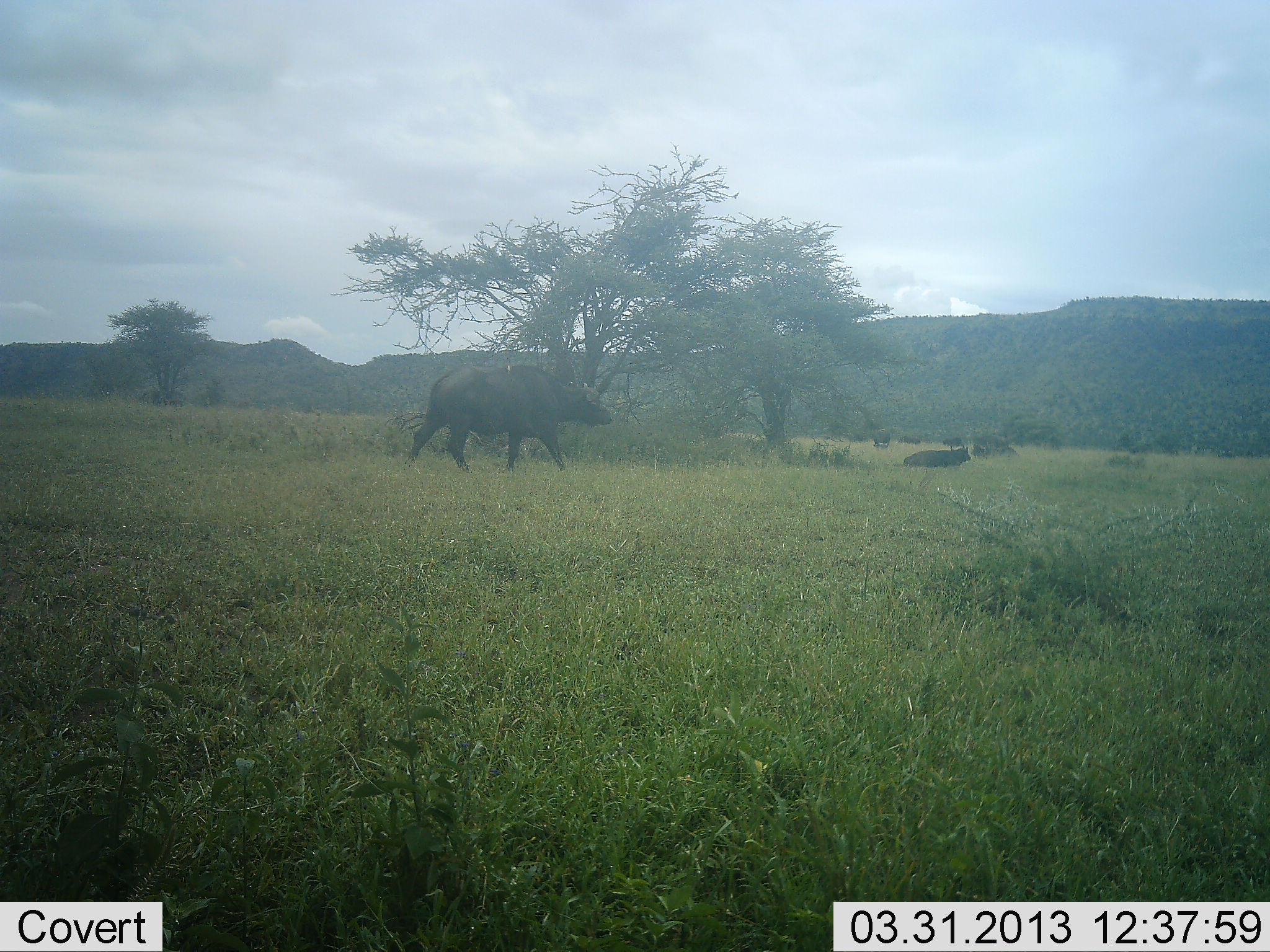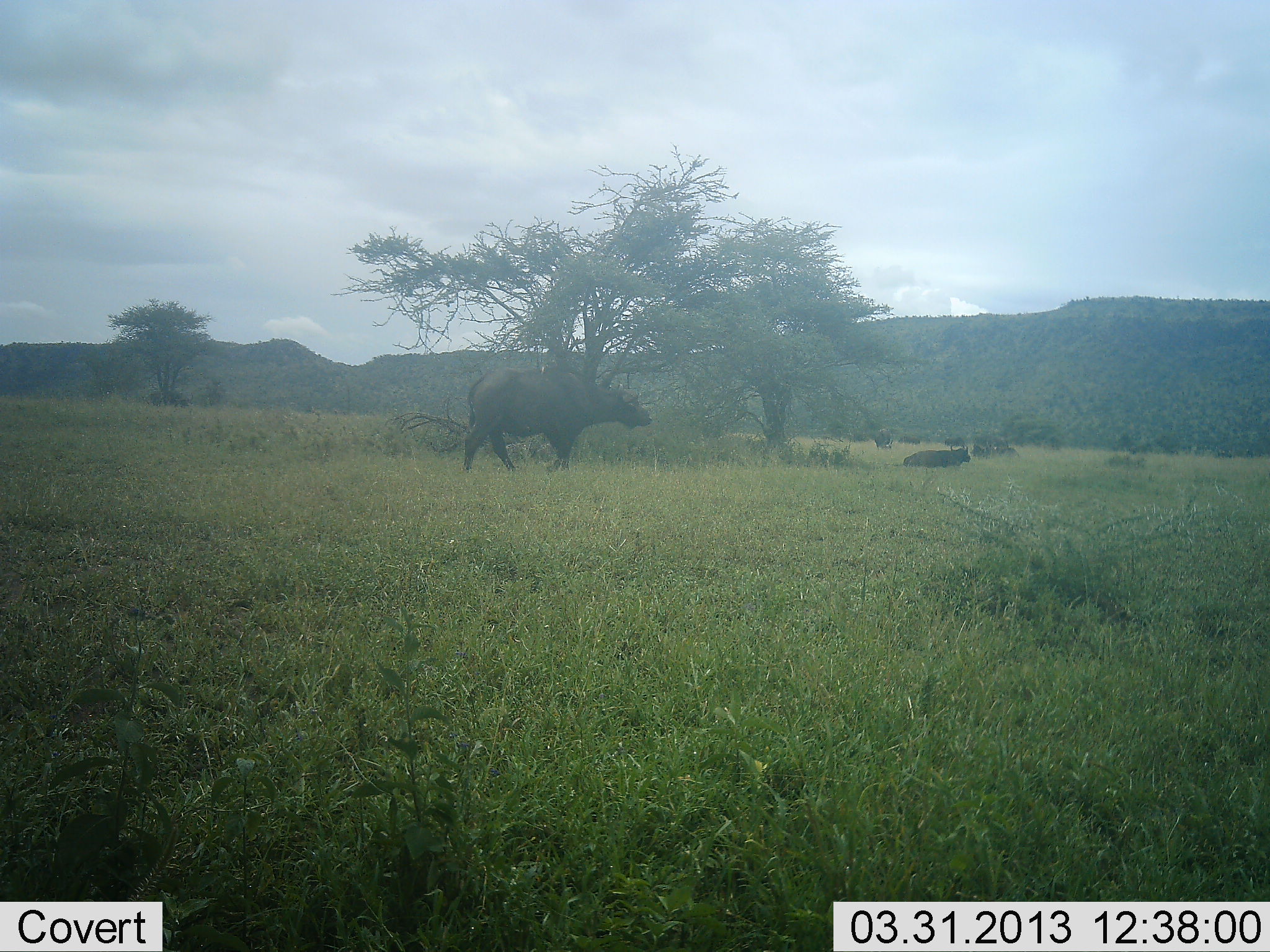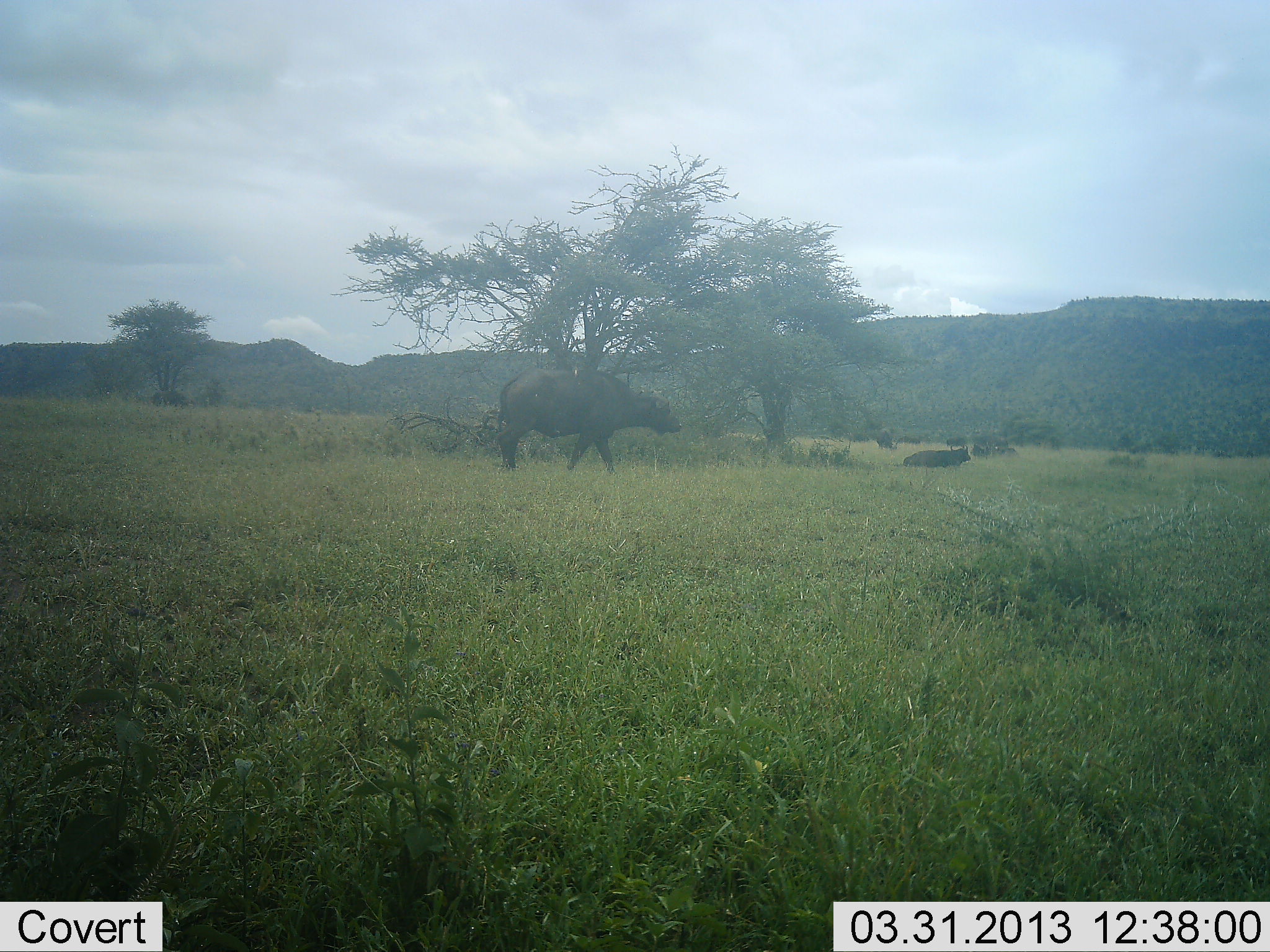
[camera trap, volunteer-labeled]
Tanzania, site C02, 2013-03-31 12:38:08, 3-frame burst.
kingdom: Animalia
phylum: Chordata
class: Mammalia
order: Artiodactyla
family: Bovidae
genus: Syncerus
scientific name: Syncerus caffer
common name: cape buffalo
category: buffalo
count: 3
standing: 35%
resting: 65%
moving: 83%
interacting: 0%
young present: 0%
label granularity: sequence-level